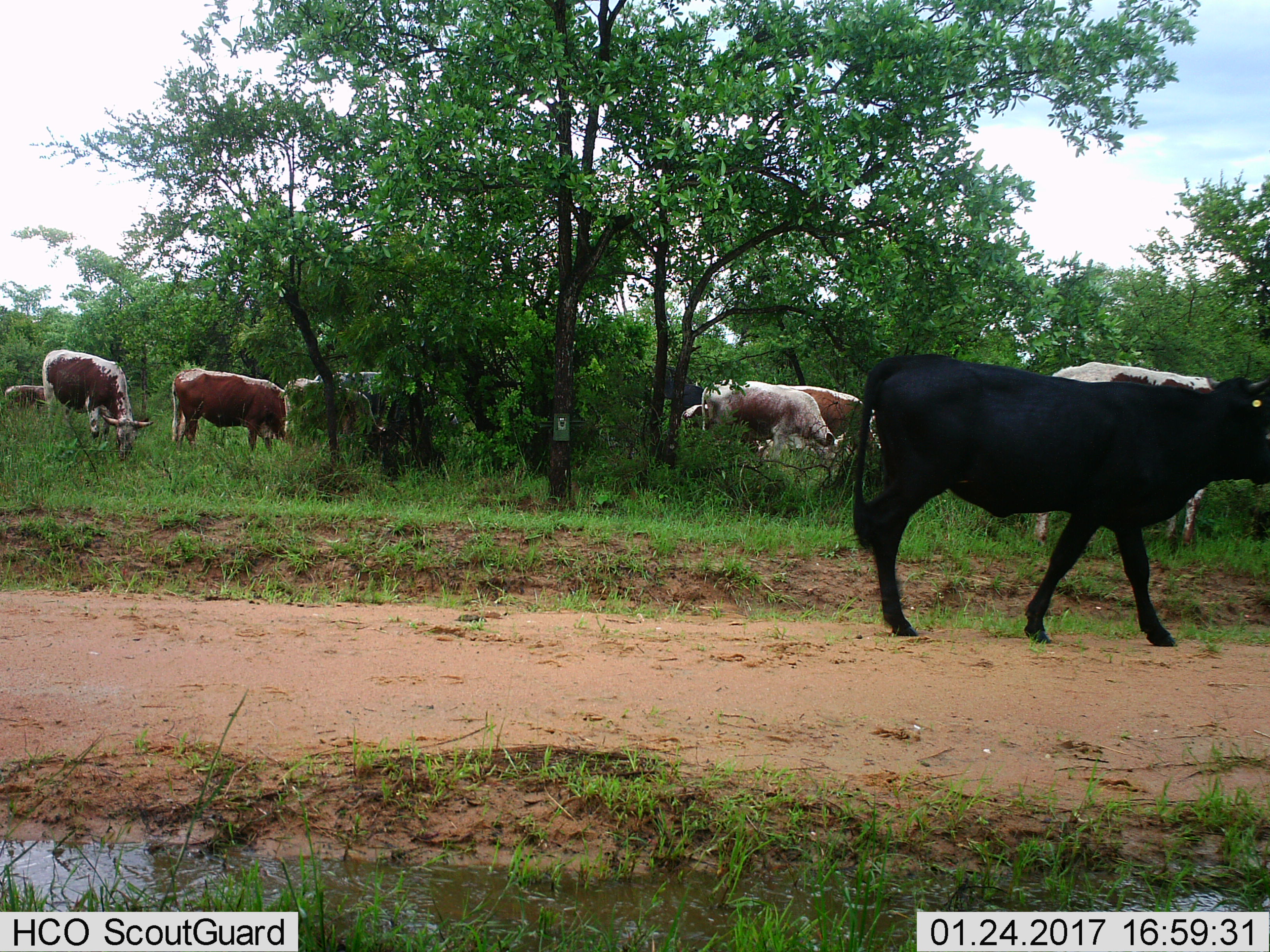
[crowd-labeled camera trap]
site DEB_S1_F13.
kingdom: Animalia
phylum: Chordata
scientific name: Vertebrata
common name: domestic animal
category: domesticanimal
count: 10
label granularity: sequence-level